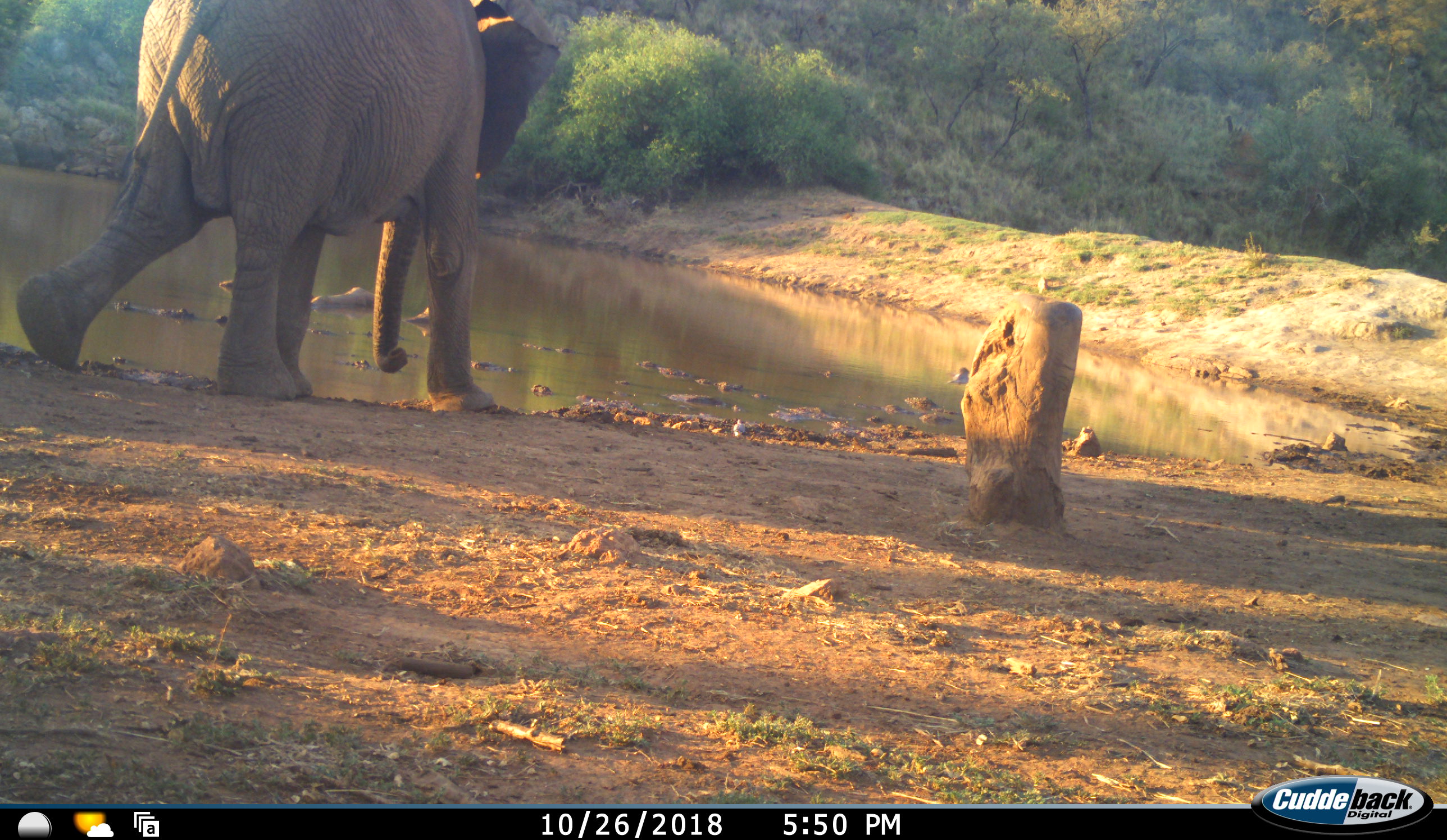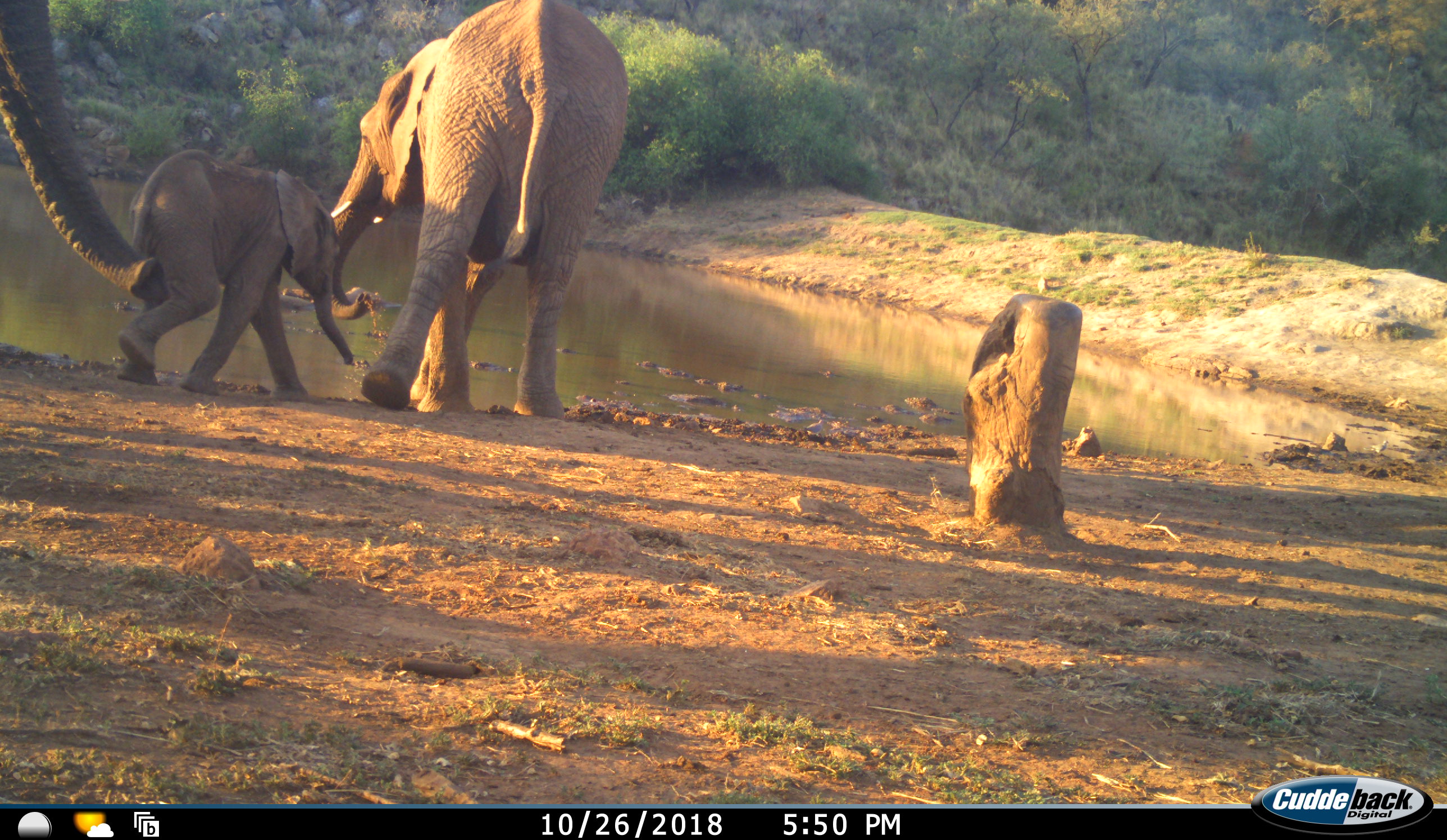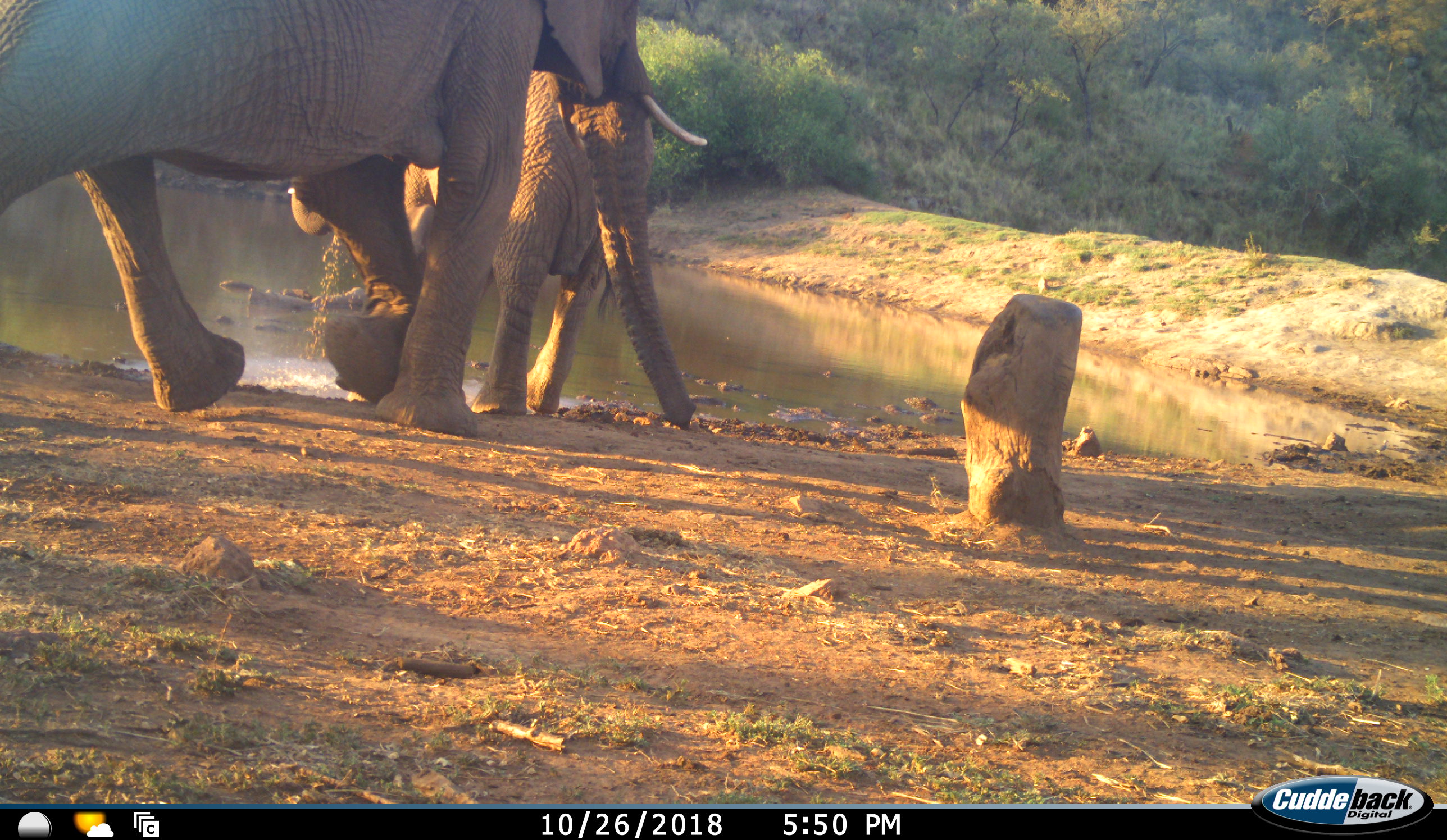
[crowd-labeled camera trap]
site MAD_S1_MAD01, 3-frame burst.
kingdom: Animalia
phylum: Chordata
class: Mammalia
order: Proboscidea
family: Elephantidae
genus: Loxodonta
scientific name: Loxodonta africana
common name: african bush elephant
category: elephant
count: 3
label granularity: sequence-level